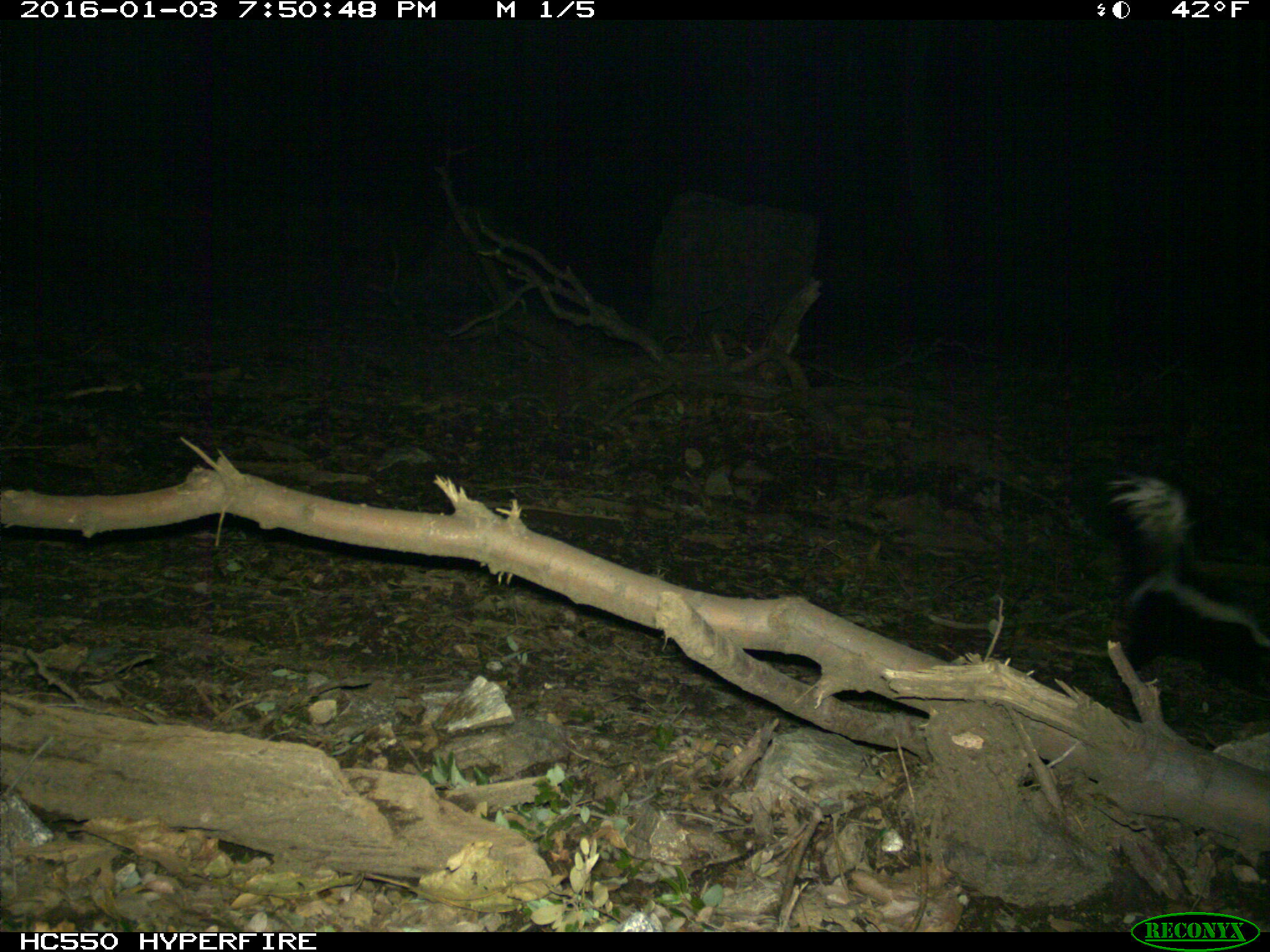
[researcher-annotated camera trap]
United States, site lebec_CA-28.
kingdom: Animalia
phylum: Chordata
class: Mammalia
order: Carnivora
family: Mephitidae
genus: Mephitis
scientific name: Mephitis mephitis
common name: striped skunk